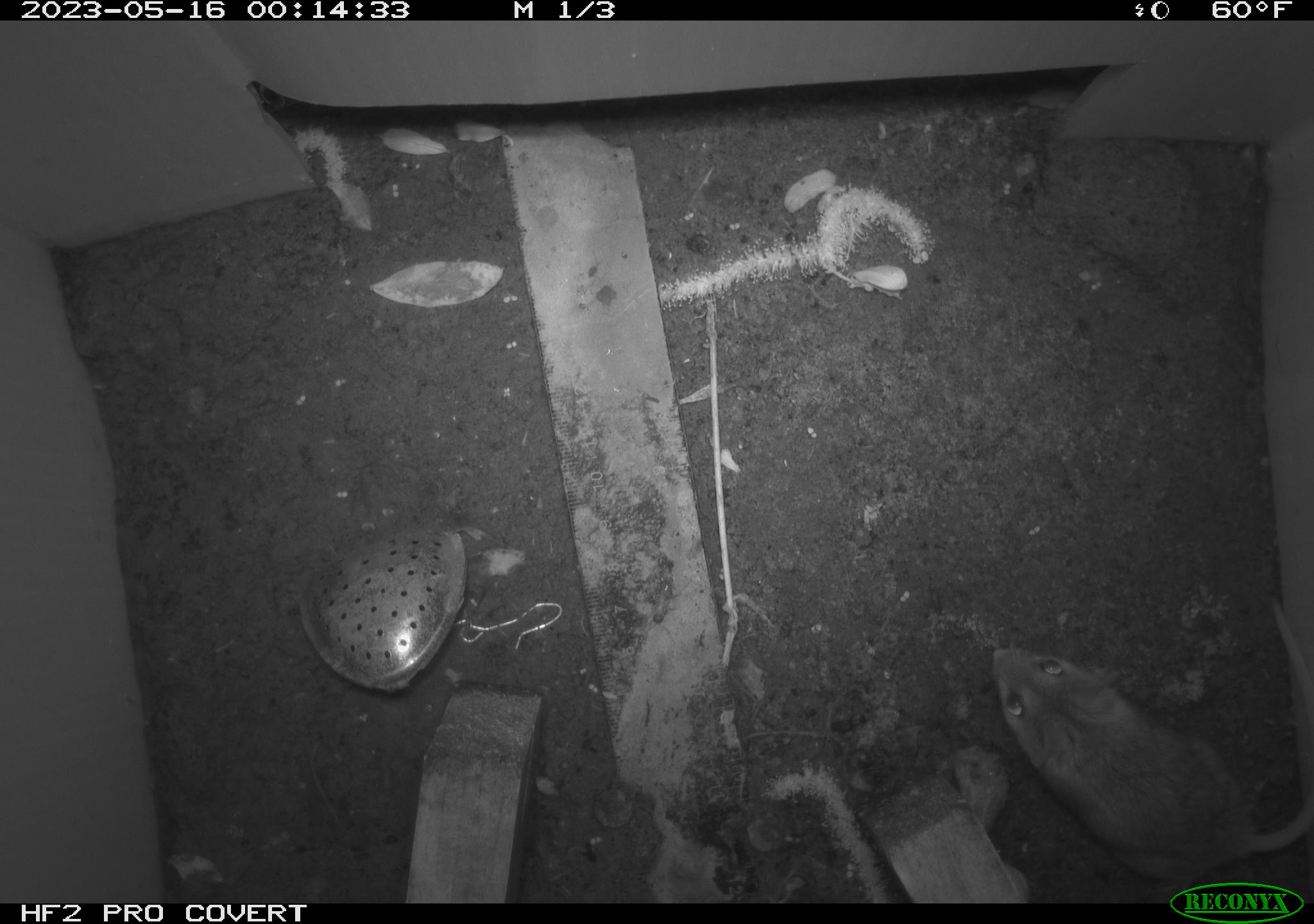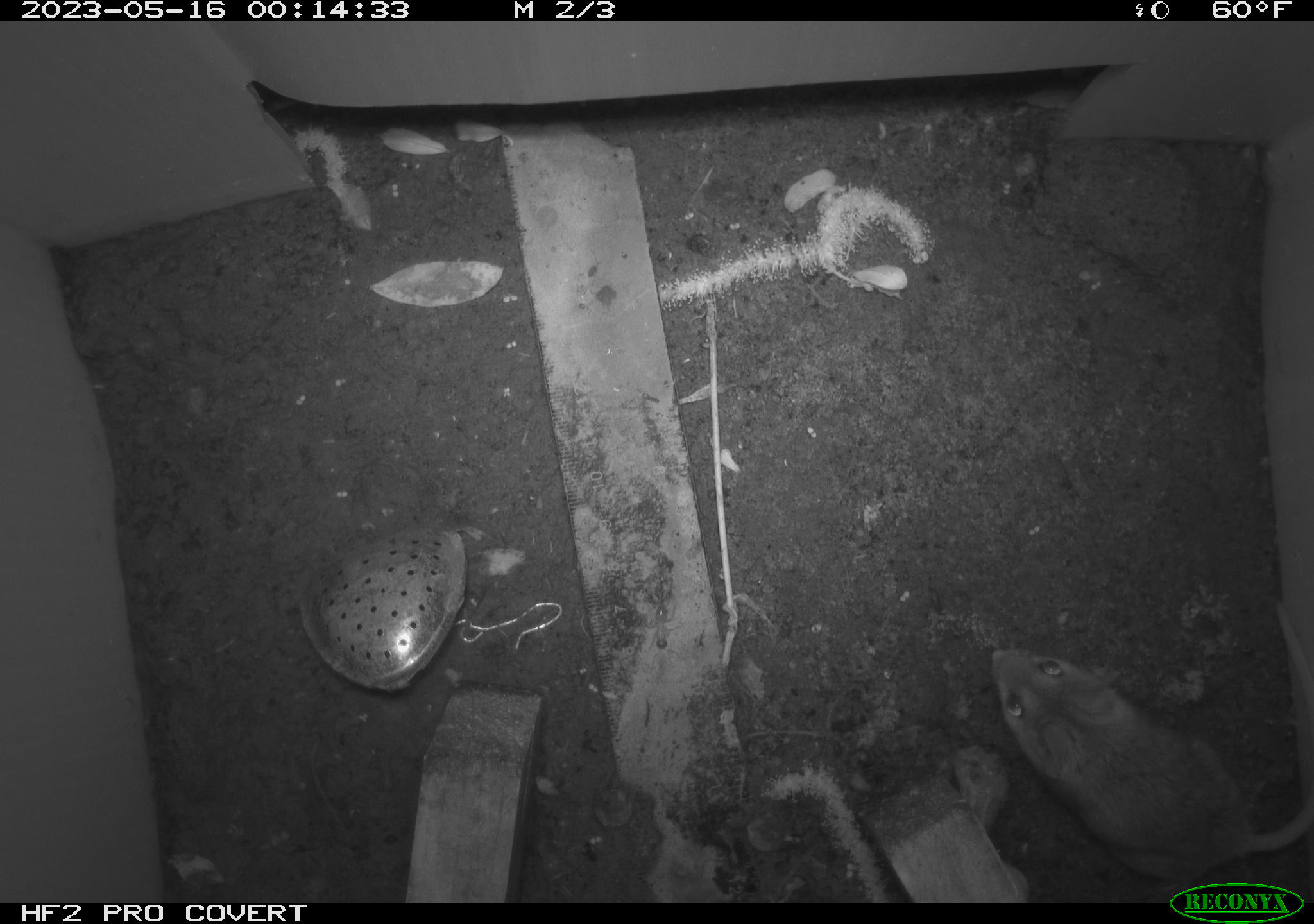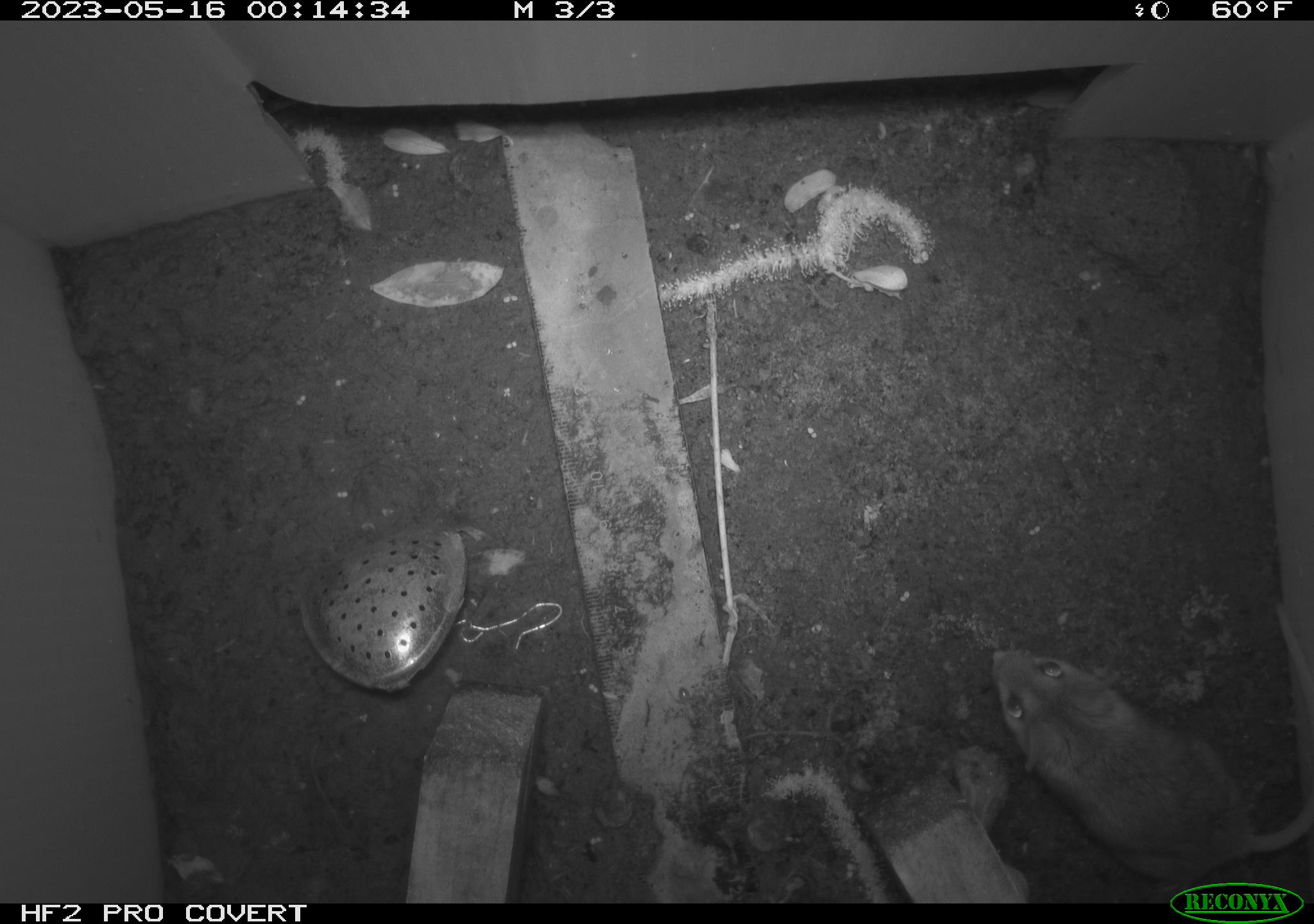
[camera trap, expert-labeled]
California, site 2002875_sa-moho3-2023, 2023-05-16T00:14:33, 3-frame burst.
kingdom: Animalia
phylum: Chordata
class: Mammalia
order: Rodentia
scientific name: Rodentia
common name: mouse species